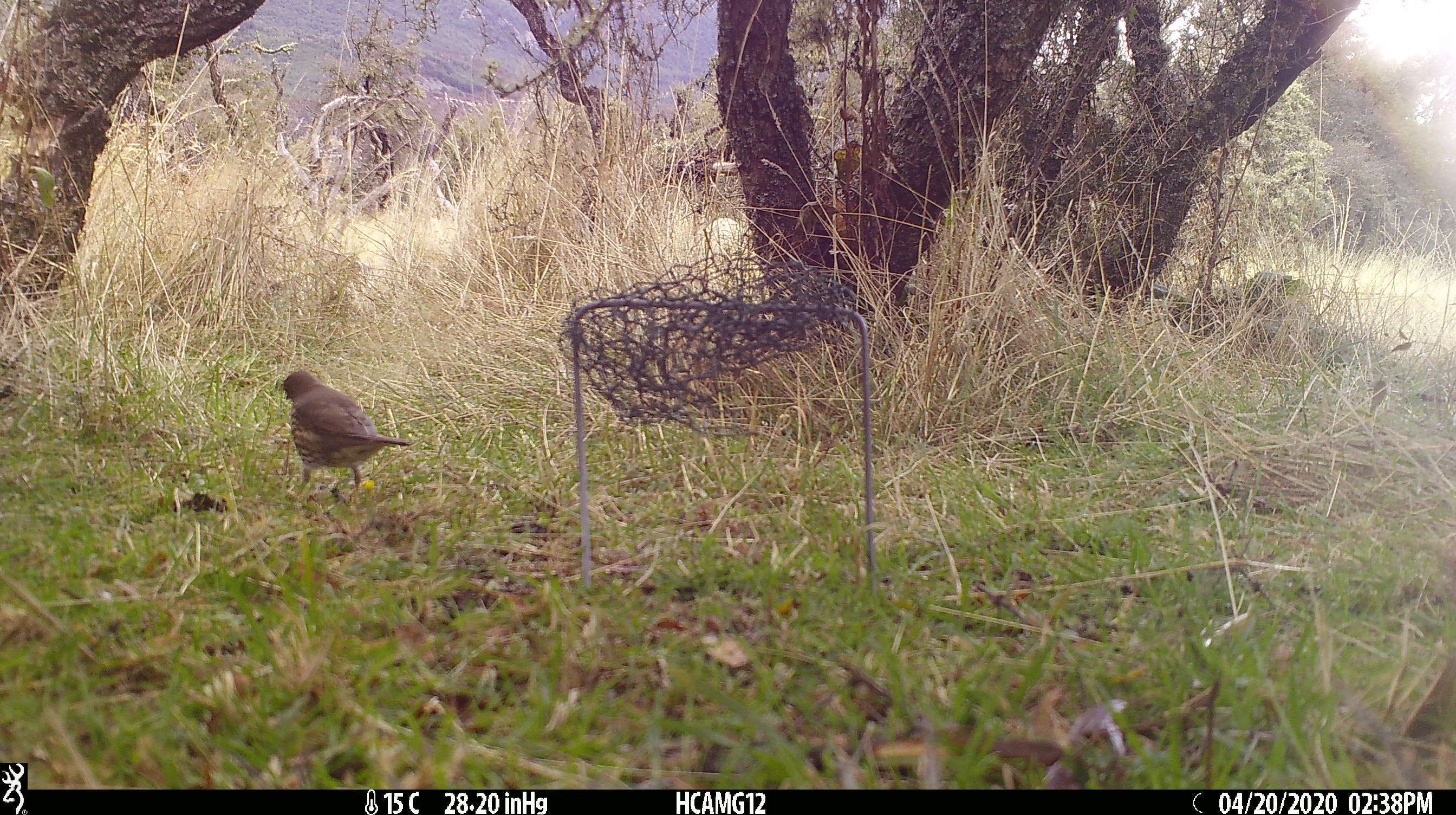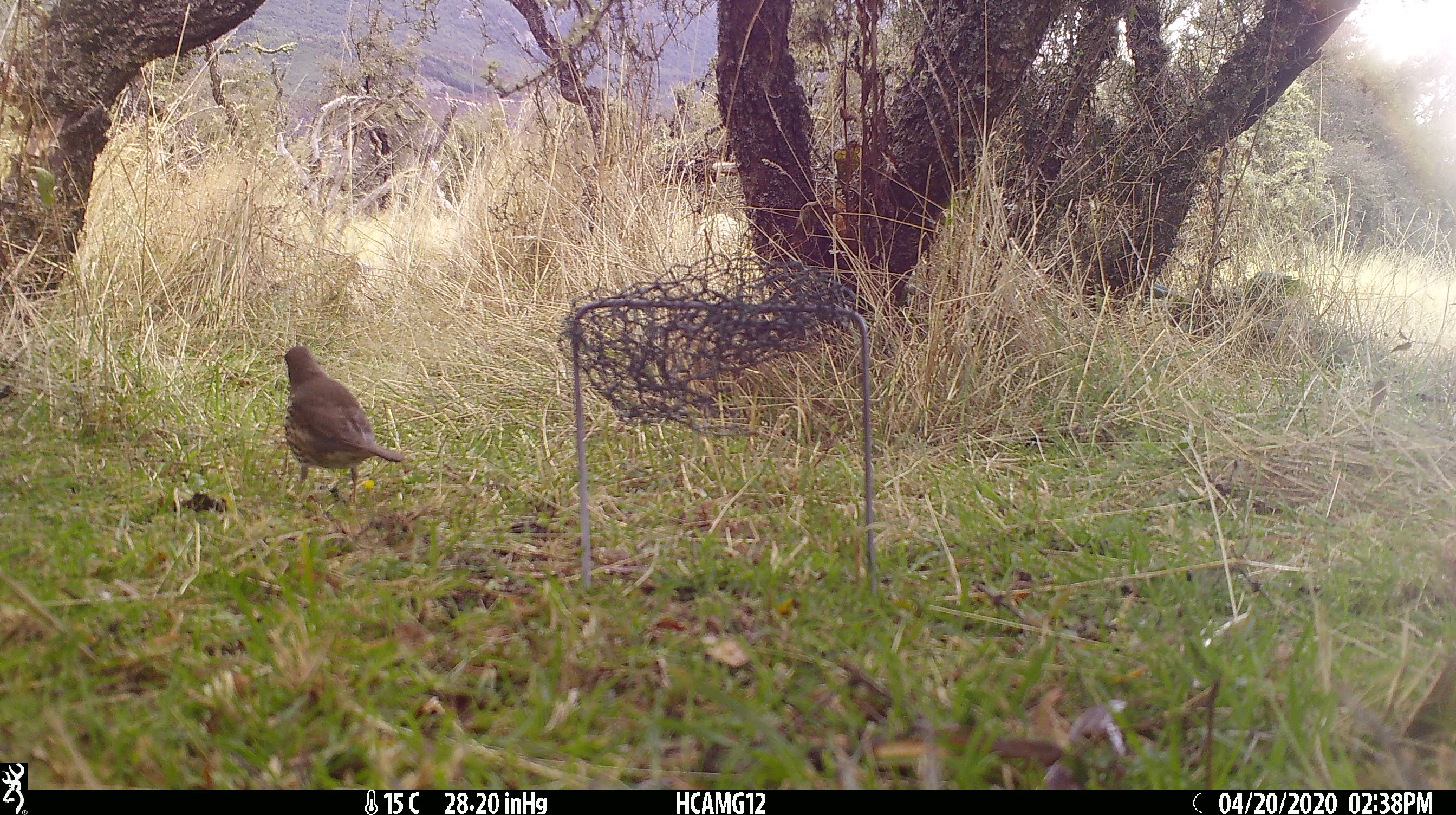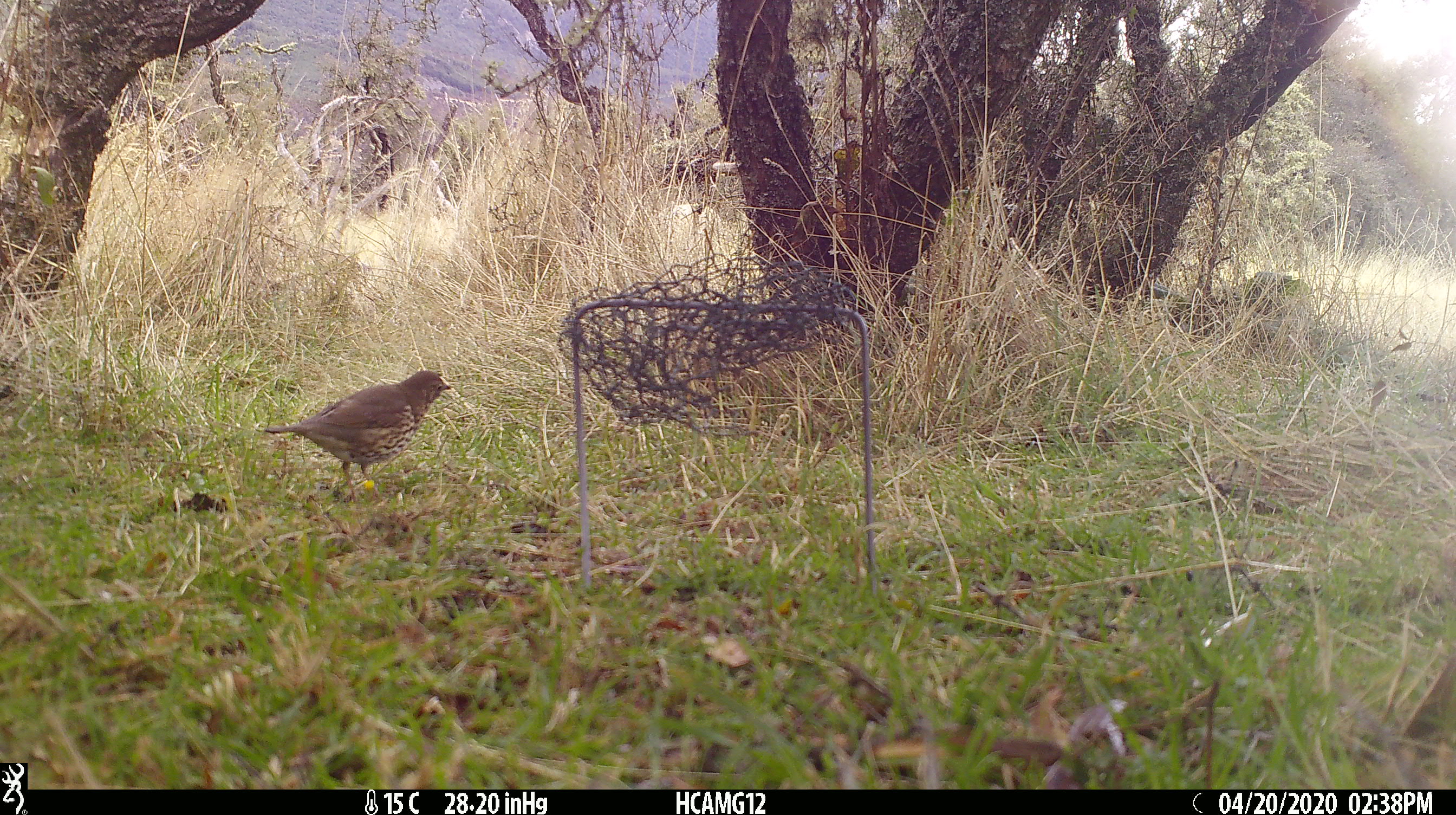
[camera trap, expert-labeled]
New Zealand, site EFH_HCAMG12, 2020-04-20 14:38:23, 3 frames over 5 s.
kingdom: Animalia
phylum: Chordata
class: Aves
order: Passeriformes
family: Turdidae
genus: Turdus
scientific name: Turdus philomelos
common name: song thrush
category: thrush